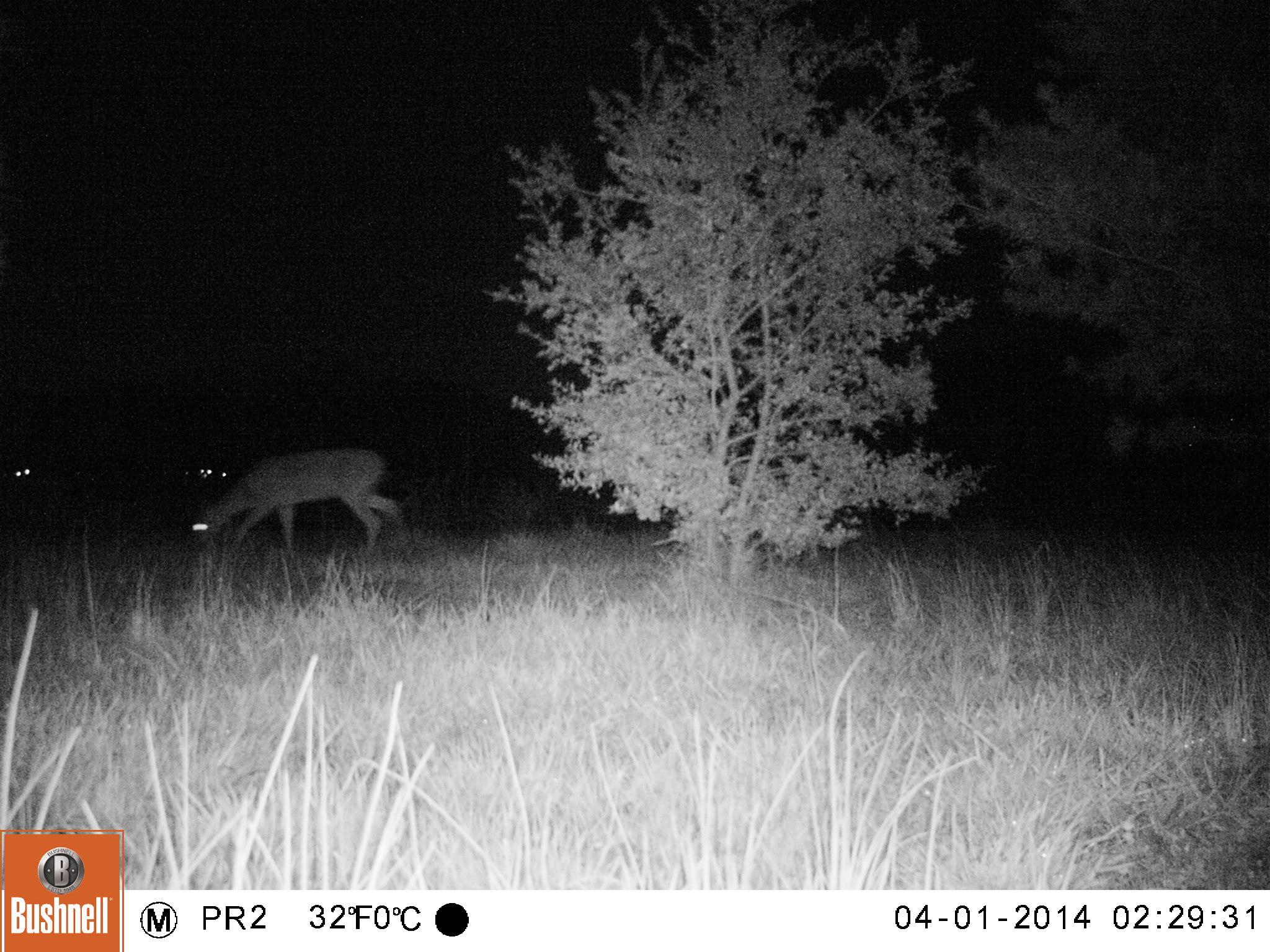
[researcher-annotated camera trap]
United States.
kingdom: Animalia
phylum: Chordata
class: Mammalia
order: Artiodactyla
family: Cervidae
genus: Odocoileus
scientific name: Odocoileus virginianus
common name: white-tailed deer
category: White Tailed Deer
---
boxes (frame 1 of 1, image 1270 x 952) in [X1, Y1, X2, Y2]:
White Tailed Deer: [184, 437, 415, 570]